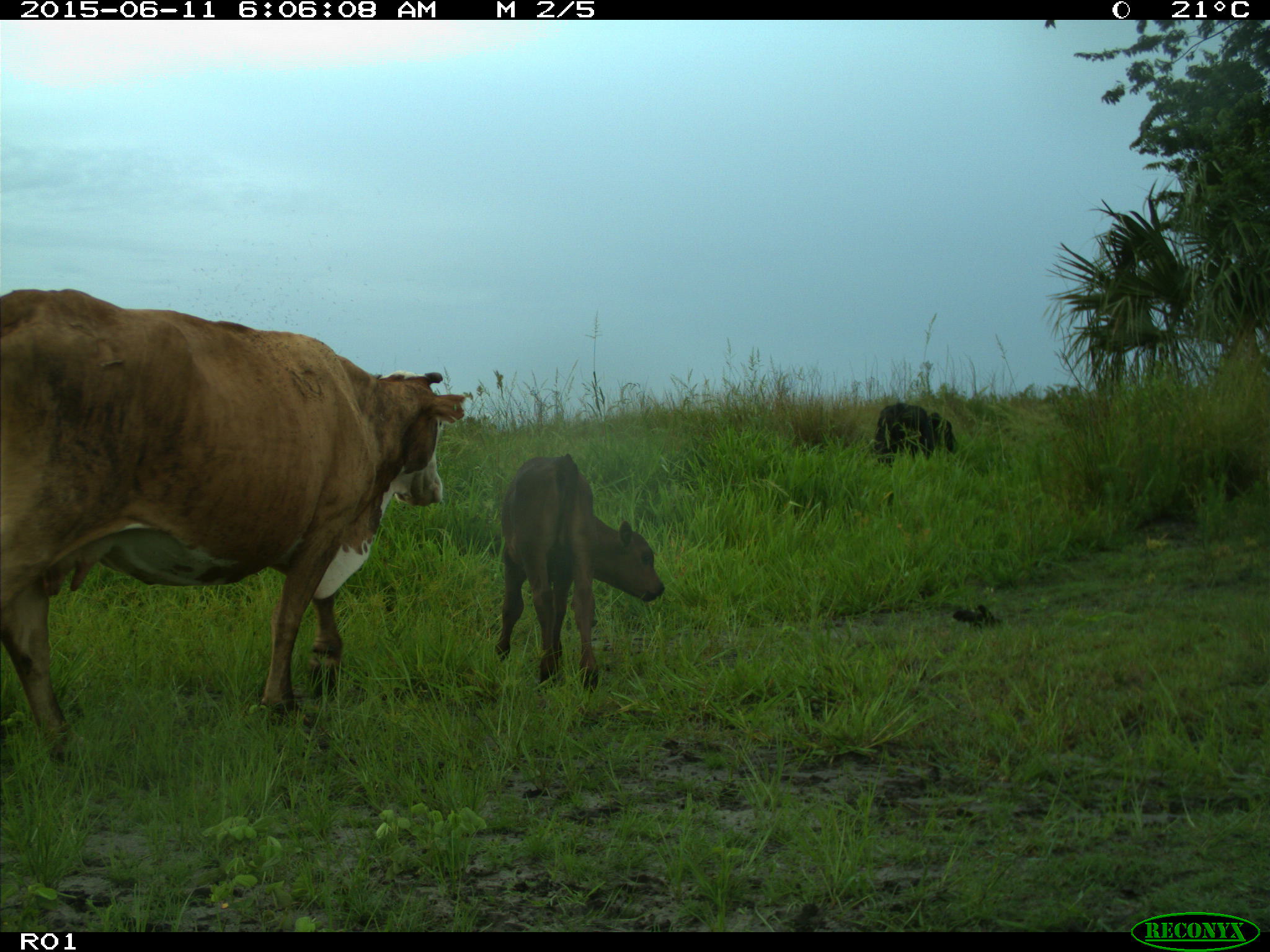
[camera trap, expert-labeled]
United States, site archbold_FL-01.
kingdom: Animalia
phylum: Chordata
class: Mammalia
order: Artiodactyla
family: Bovidae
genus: Bos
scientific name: Bos taurus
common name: domestic cow